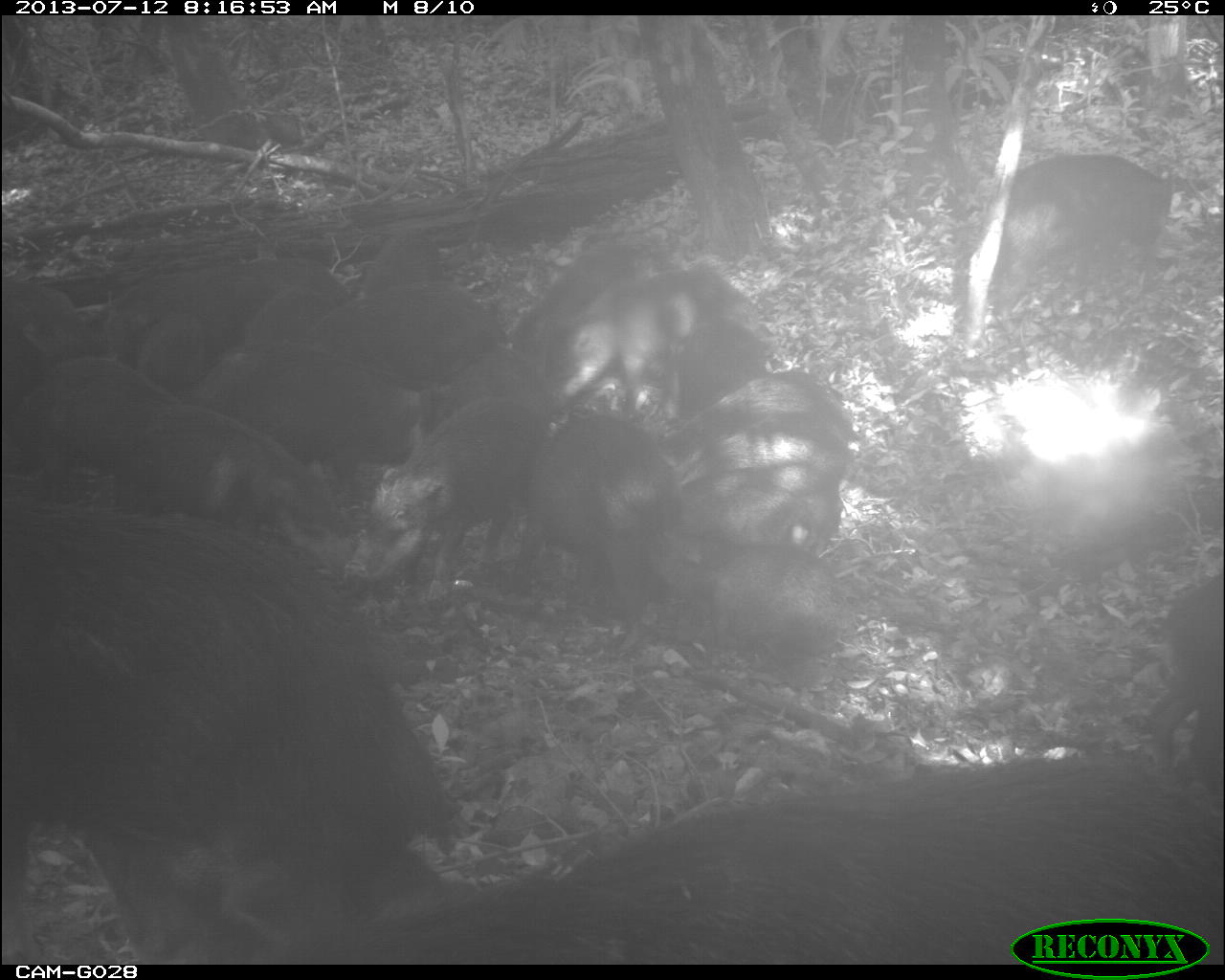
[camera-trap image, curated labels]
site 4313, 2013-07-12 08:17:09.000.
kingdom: Animalia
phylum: Chordata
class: Mammalia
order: Artiodactyla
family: Tayassuidae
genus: Tayassu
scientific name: Tayassu pecari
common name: white-lipped peccary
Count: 25.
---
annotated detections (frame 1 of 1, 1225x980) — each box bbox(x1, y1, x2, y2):
group: bbox(0, 148, 1225, 966)